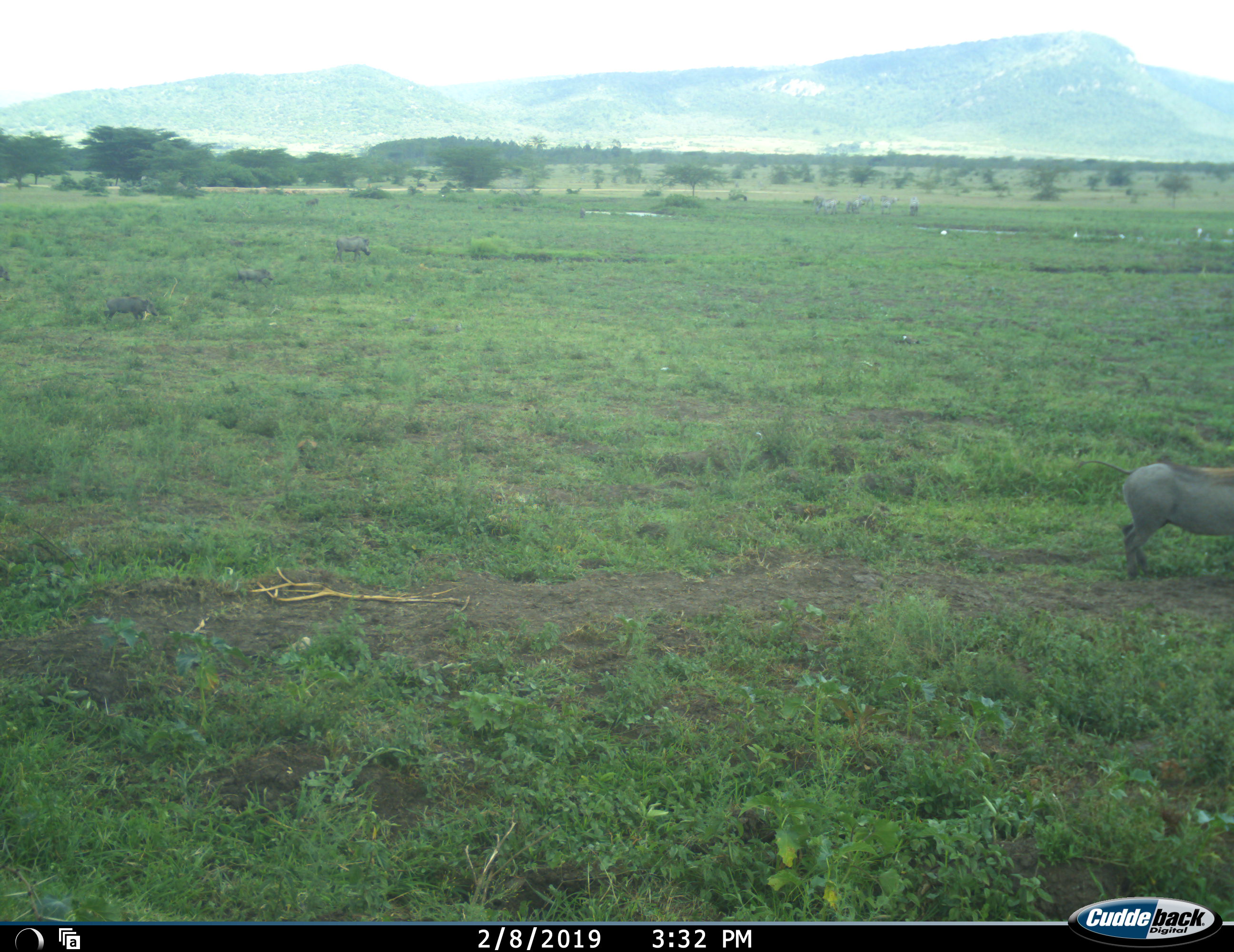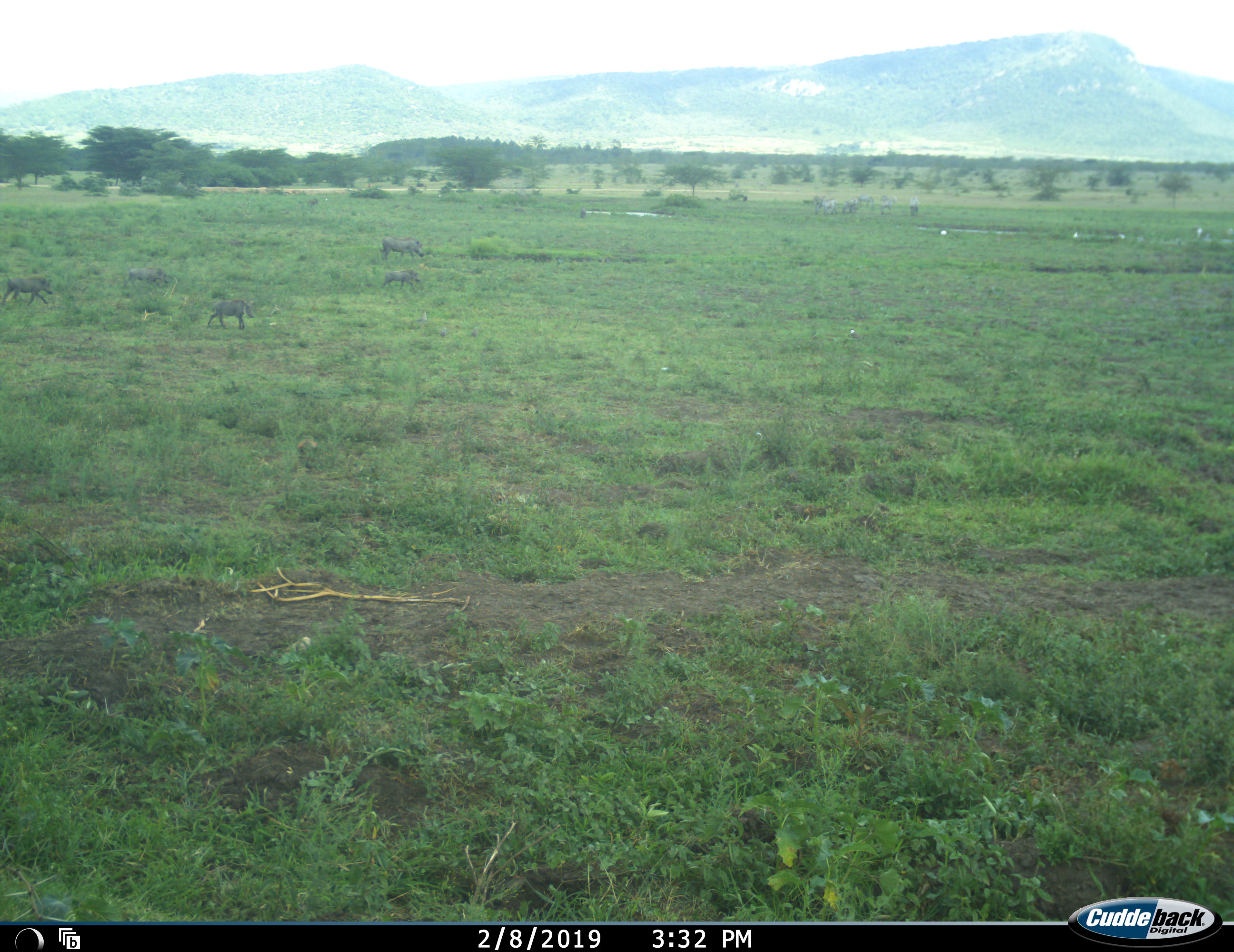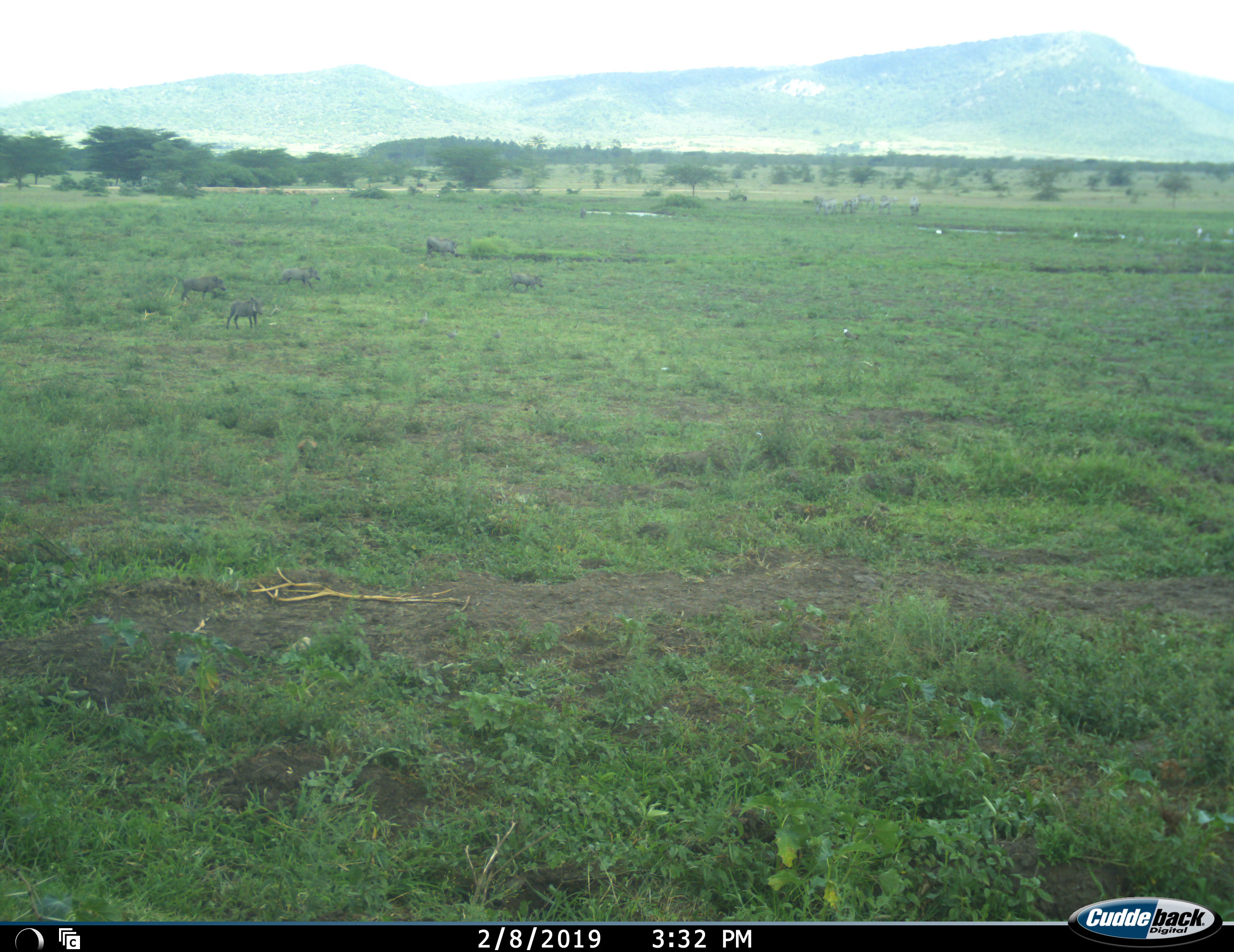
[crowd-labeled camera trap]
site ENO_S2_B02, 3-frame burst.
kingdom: Animalia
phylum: Chordata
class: Mammalia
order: Artiodactyla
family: Suidae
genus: Phacochoerus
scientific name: Phacochoerus africanus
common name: warthog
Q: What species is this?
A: Warthog (Phacochoerus africanus).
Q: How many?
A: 6.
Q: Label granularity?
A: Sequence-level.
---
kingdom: Animalia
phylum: Chordata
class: Mammalia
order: Perissodactyla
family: Equidae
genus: Equus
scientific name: Equus quagga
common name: plains zebra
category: zebraplains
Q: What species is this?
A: Zebraplains (plains zebra) (Equus quagga).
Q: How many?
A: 6.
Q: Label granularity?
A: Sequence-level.